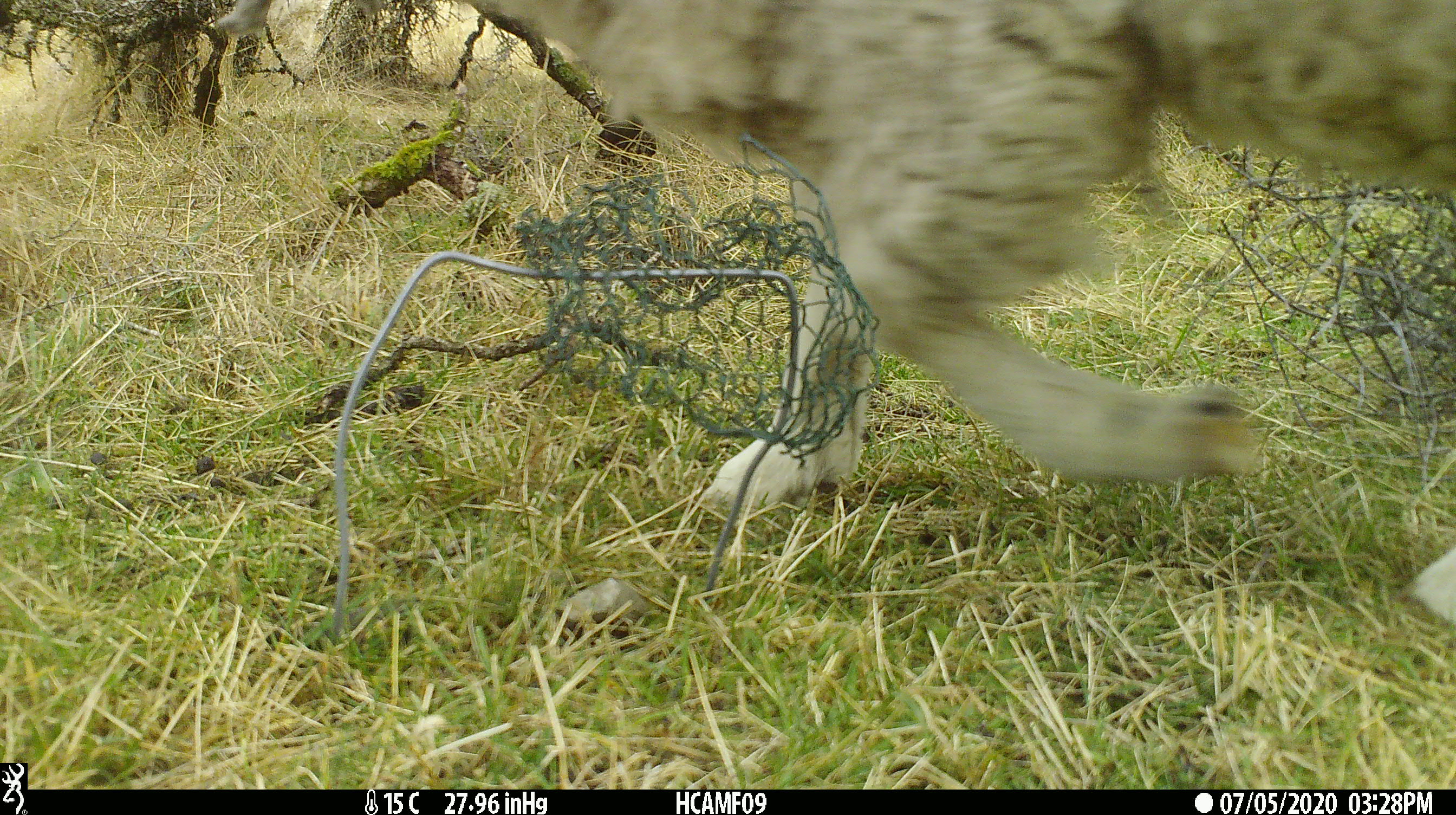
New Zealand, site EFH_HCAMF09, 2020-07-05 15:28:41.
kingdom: Animalia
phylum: Chordata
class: Mammalia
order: Artiodactyla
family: Bovidae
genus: Ovis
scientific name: Ovis aries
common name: domestic sheep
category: sheep